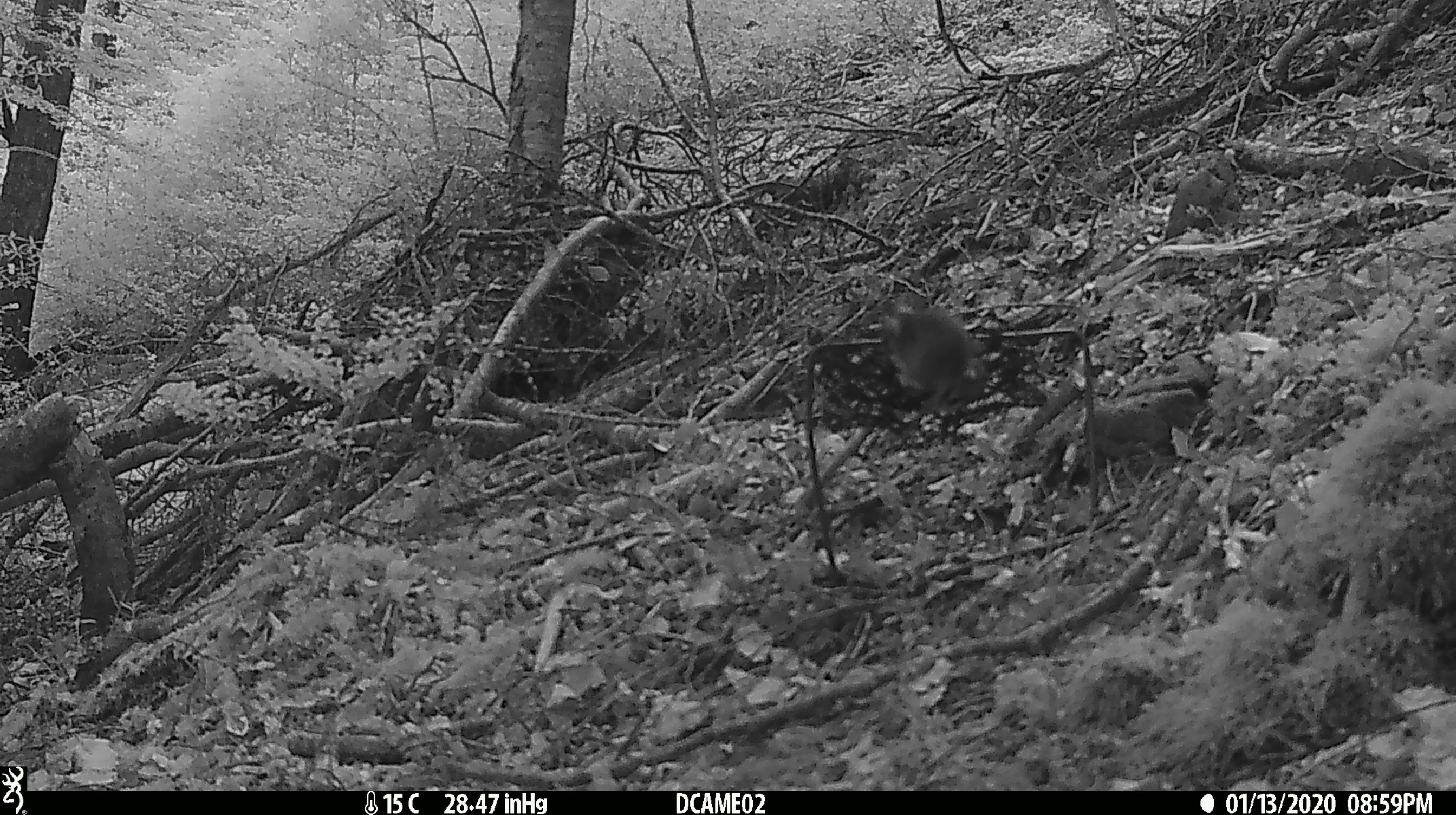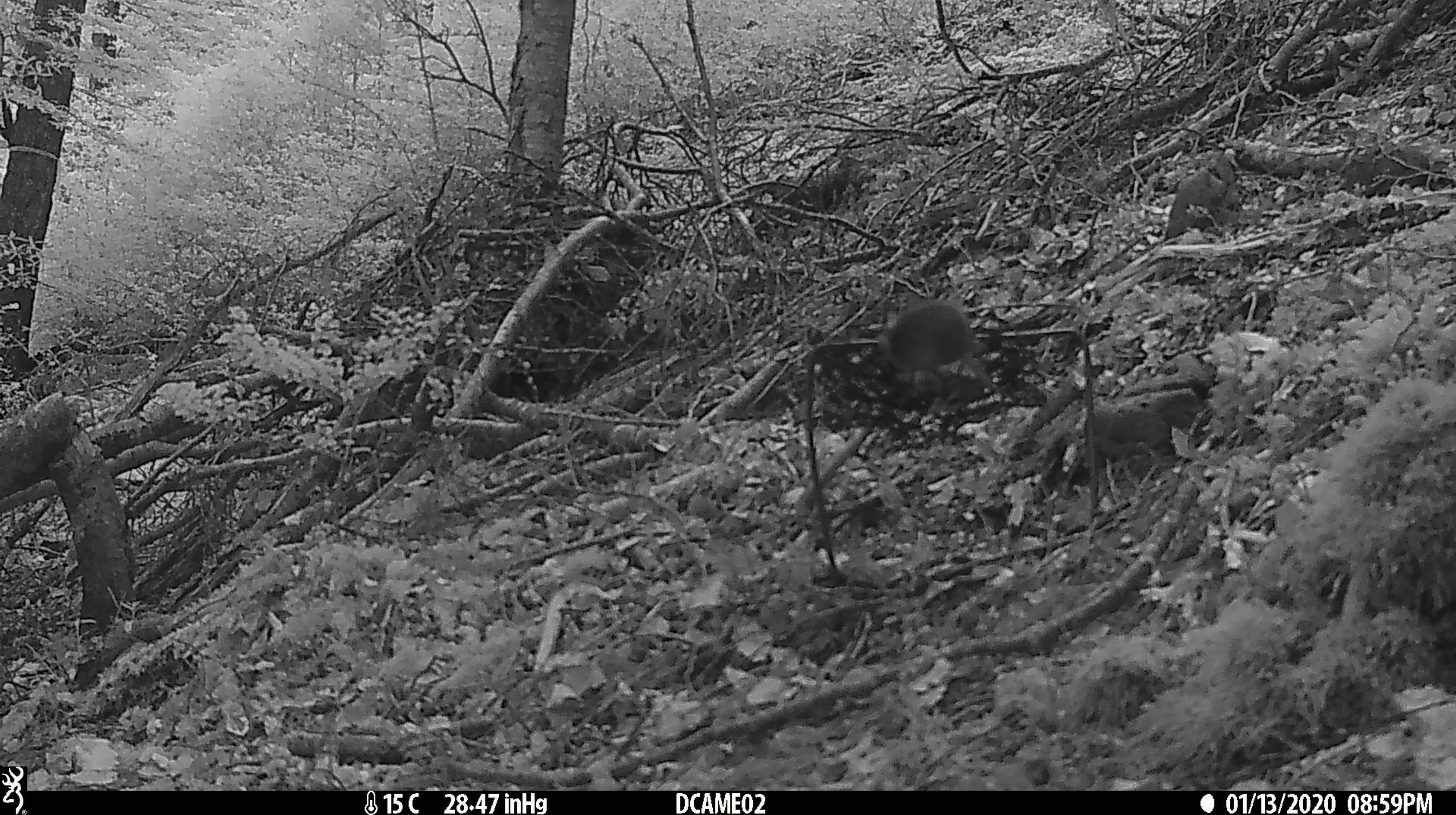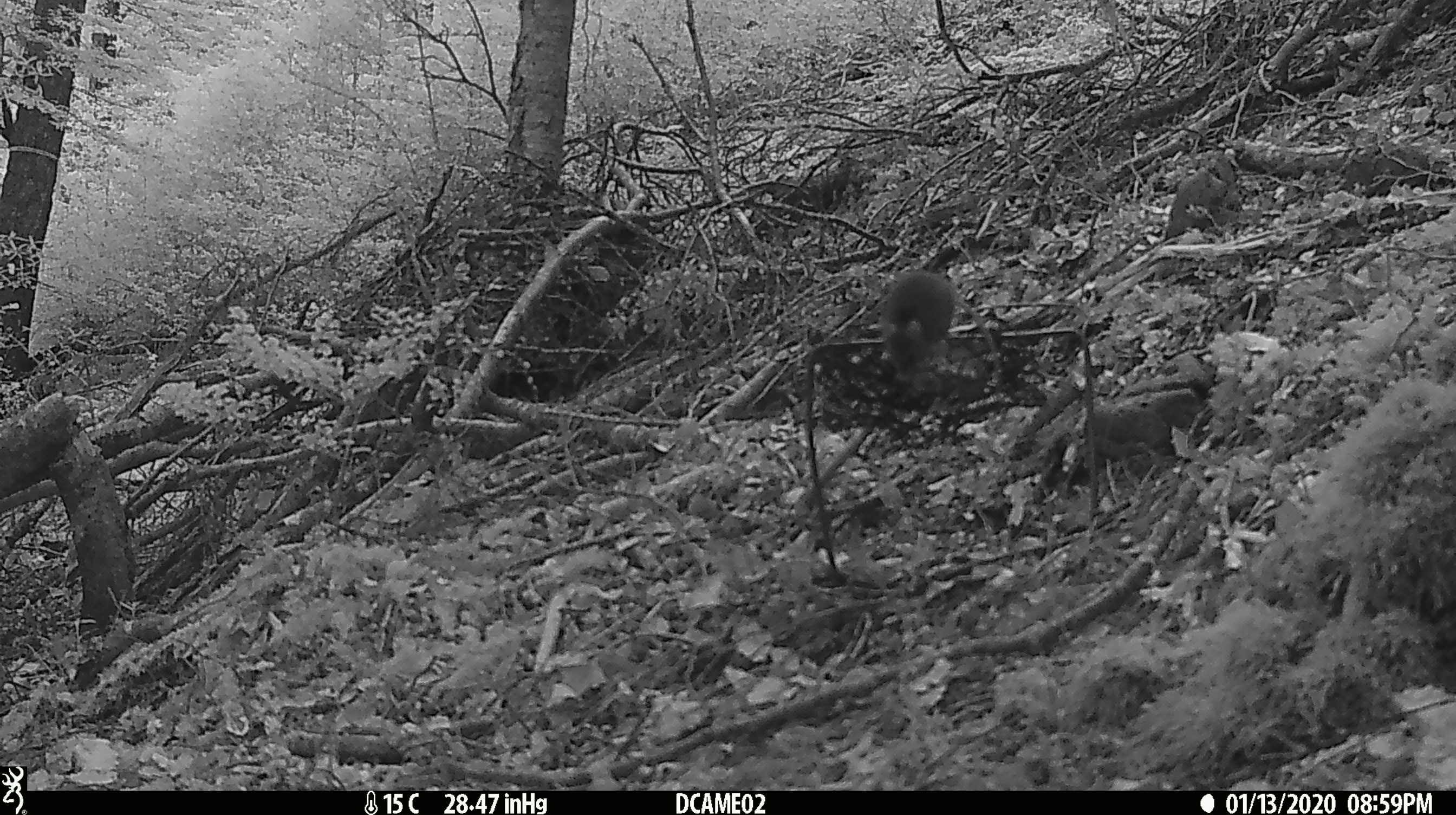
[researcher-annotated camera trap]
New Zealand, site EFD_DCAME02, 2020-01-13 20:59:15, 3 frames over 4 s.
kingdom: Animalia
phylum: Chordata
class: Mammalia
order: Rodentia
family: Muridae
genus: Mus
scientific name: Mus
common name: mouse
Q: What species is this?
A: Mouse (Mus).